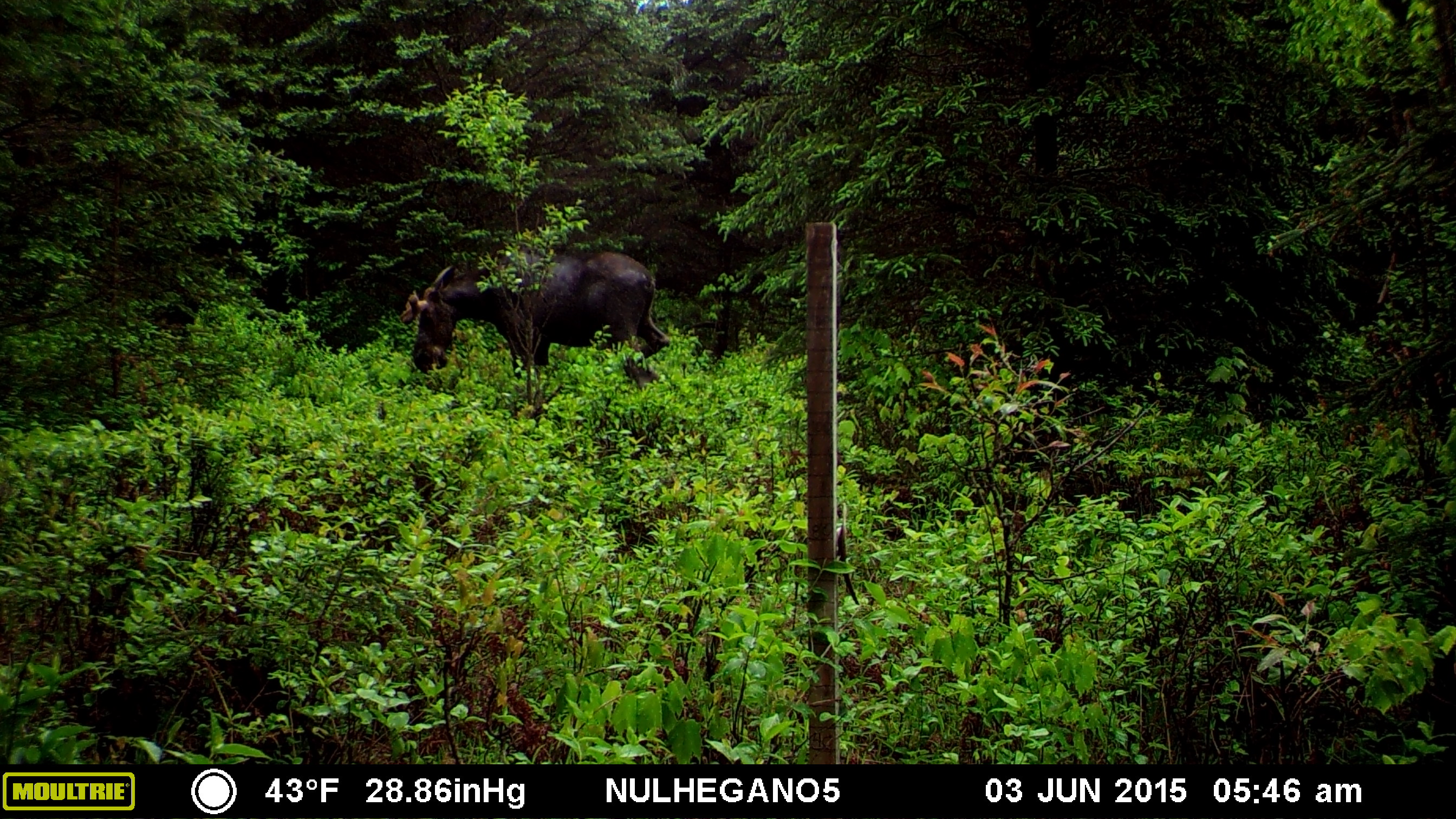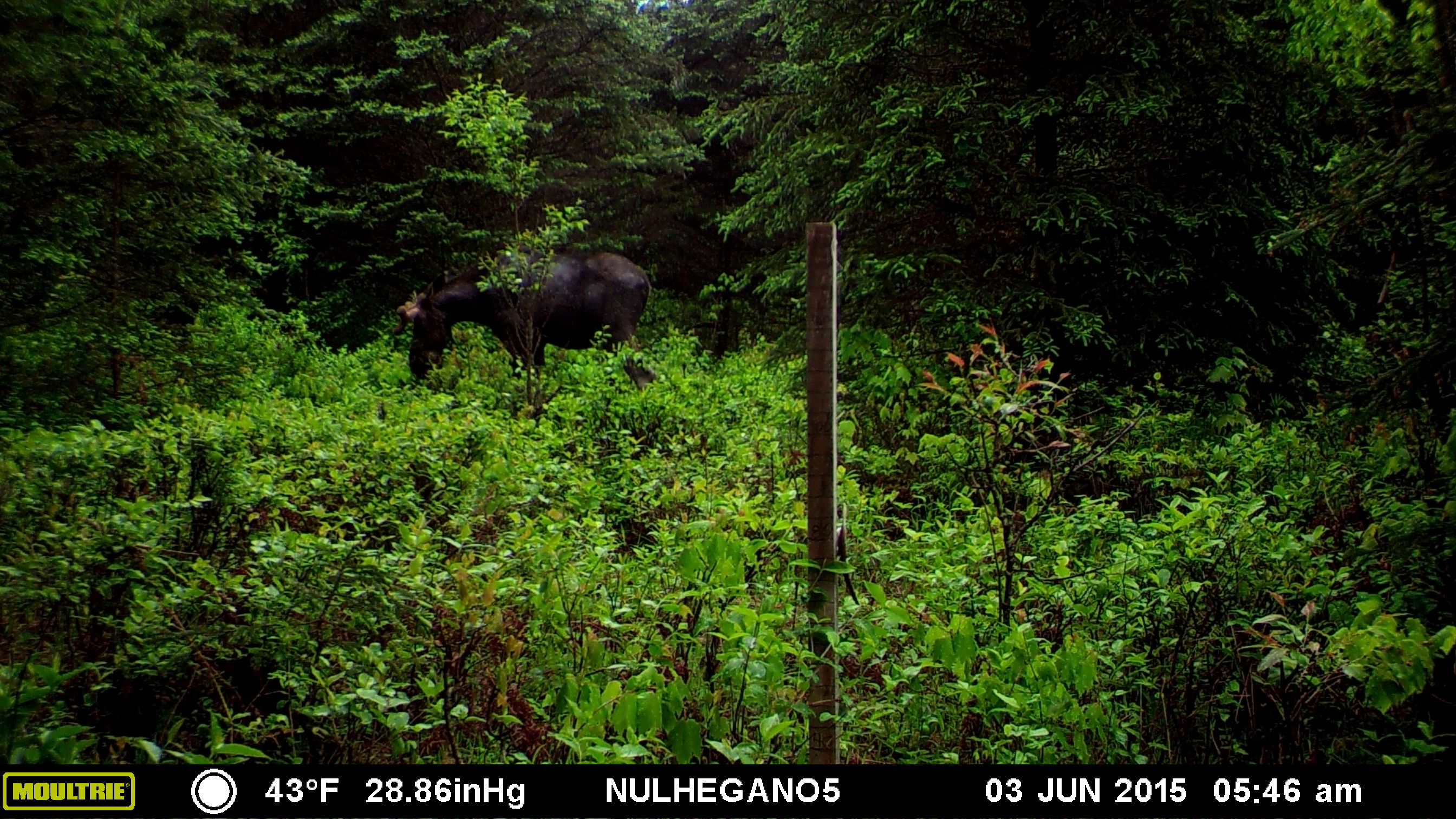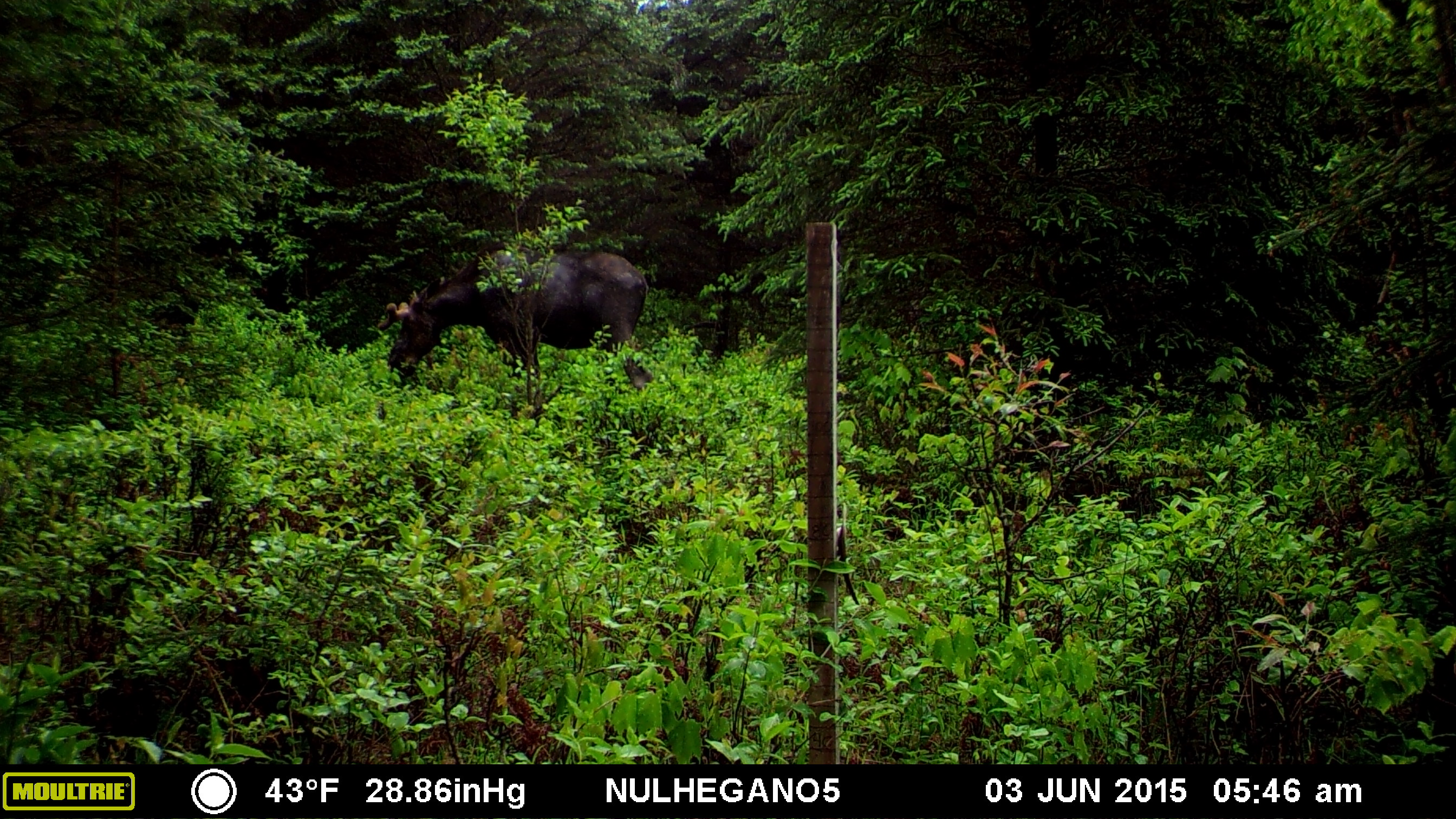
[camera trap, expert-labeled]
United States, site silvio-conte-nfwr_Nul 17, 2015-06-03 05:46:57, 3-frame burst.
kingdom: Animalia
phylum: Chordata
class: Mammalia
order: Artiodactyla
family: Cervidae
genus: Alces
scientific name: Alces alces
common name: moose